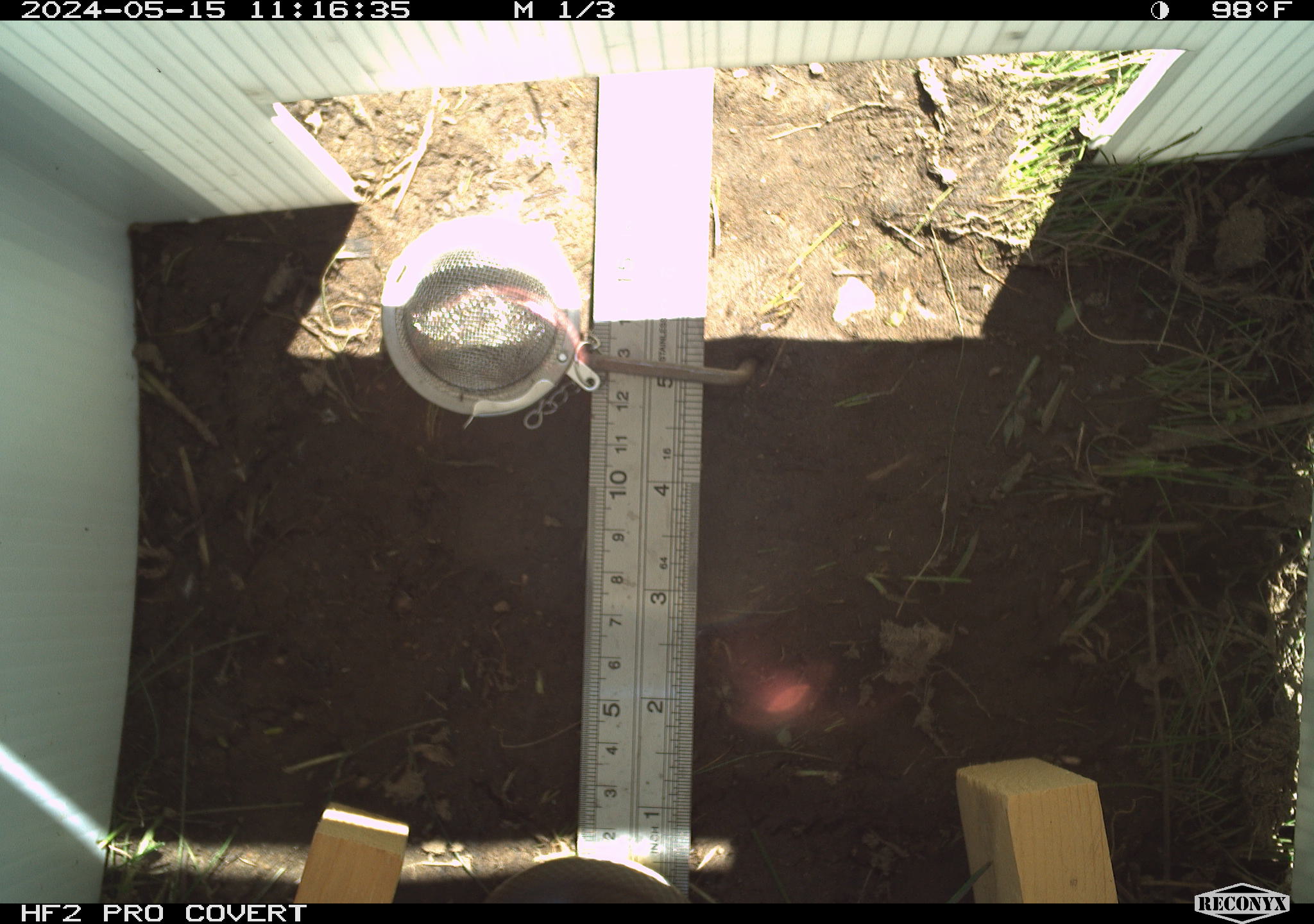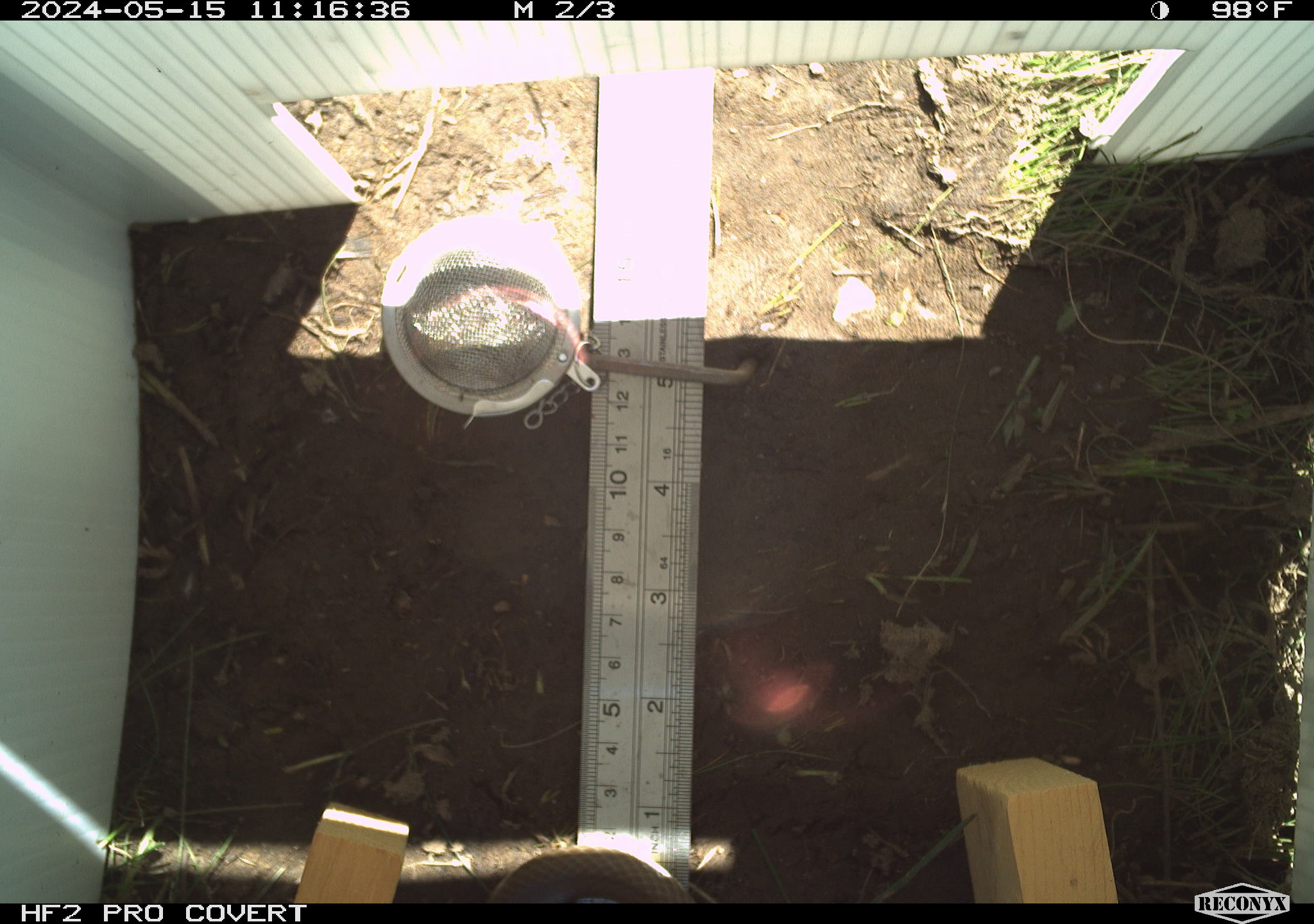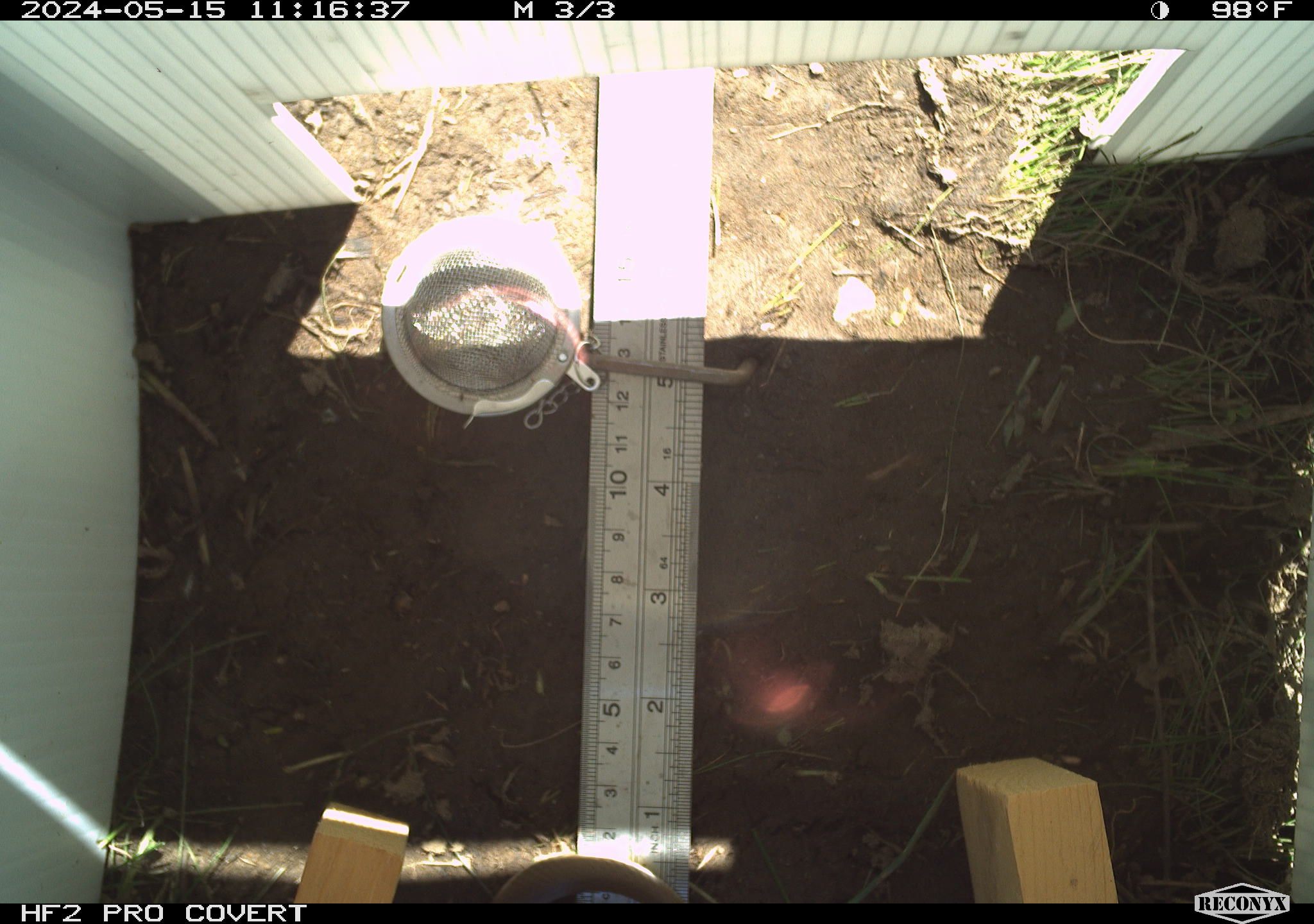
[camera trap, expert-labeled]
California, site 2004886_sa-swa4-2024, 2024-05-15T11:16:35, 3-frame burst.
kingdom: Animalia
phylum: Chordata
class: Reptilia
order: Squamata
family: Colubridae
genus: Coluber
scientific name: Coluber constrictor mormon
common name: western yellow-bellied racer